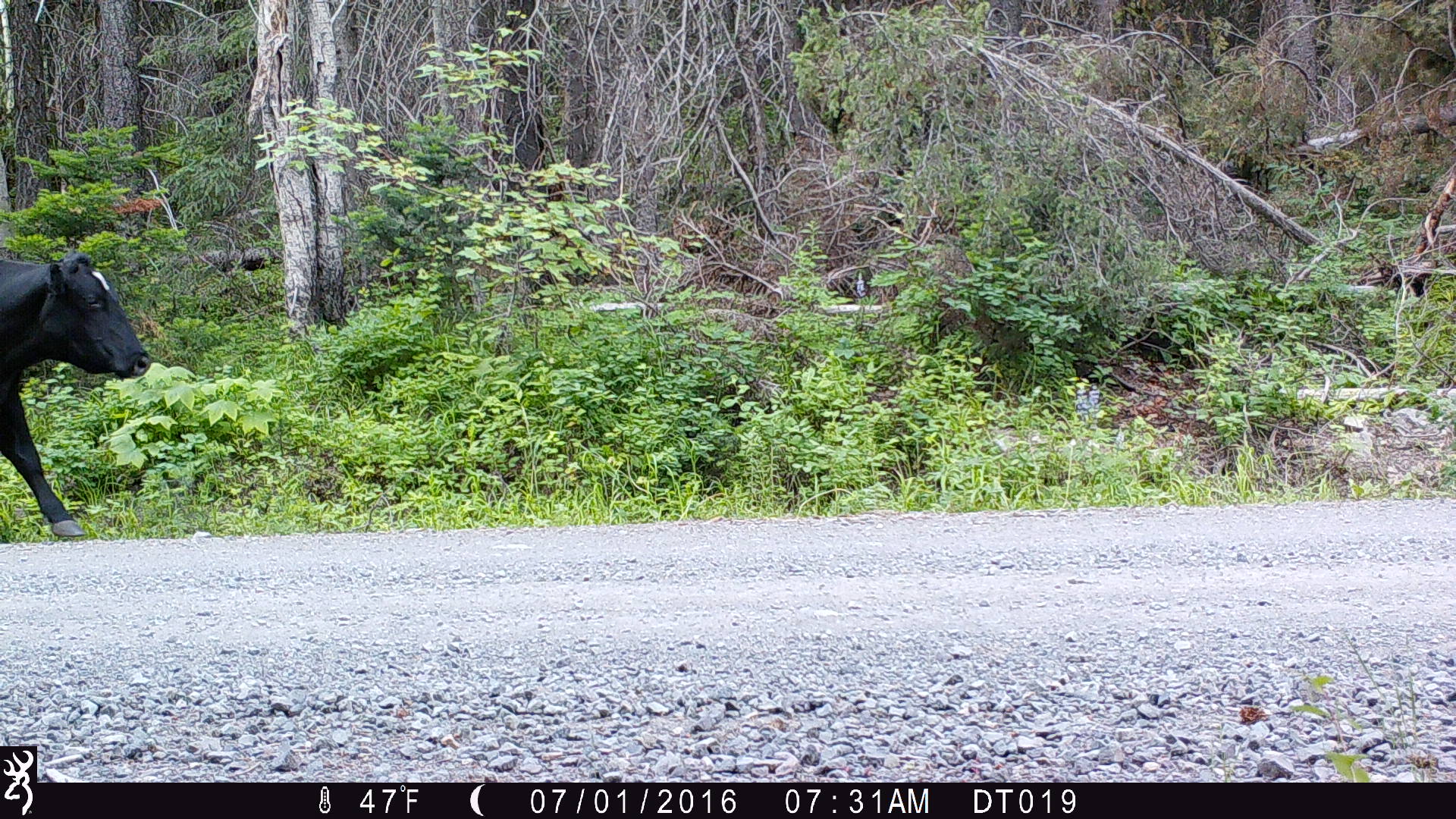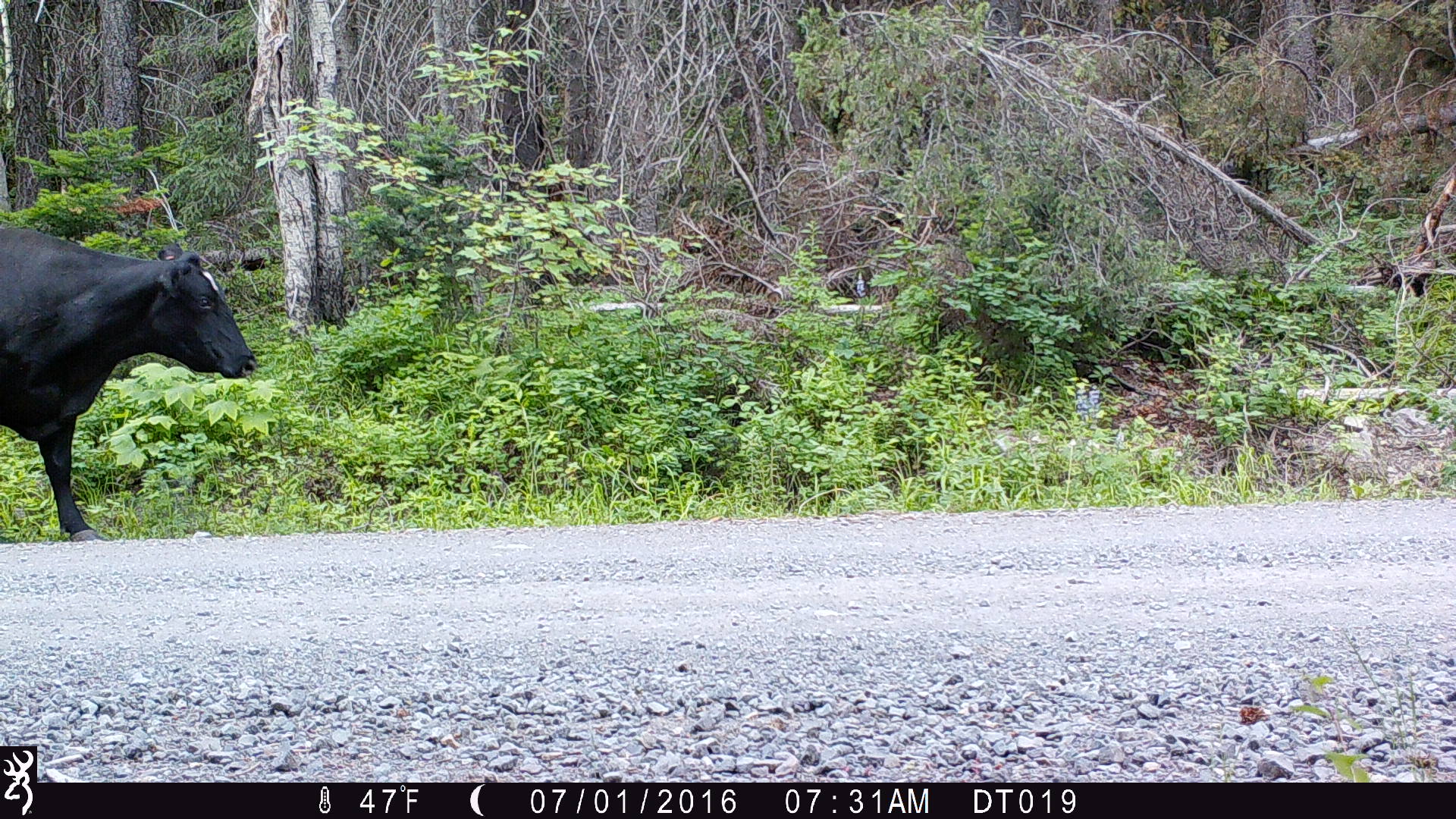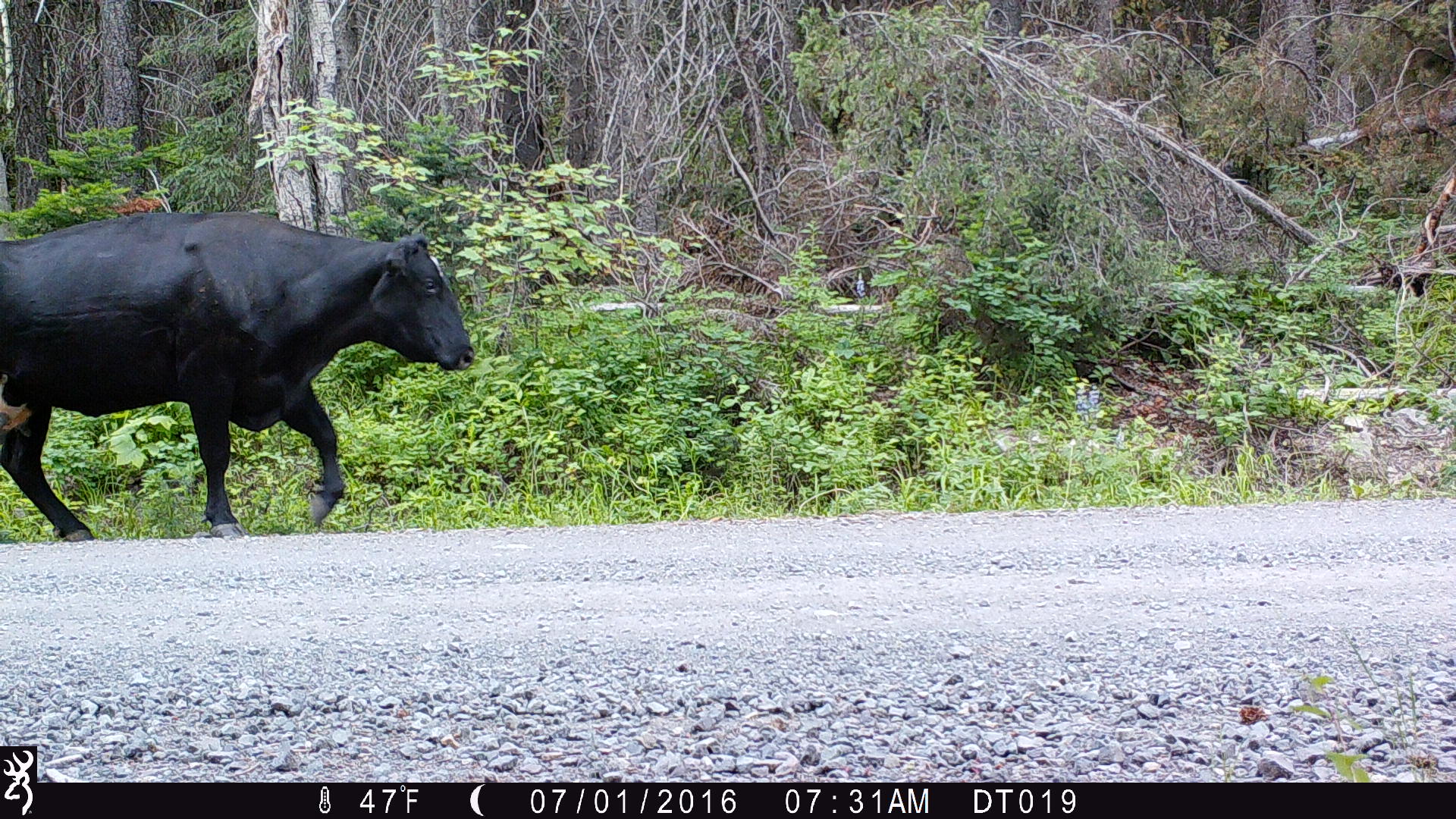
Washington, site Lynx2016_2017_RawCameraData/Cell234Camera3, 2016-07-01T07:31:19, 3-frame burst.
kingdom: Animalia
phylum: Chordata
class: Mammalia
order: Artiodactyla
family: Bovidae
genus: Bos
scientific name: Bos taurus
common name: domestic cattle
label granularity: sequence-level